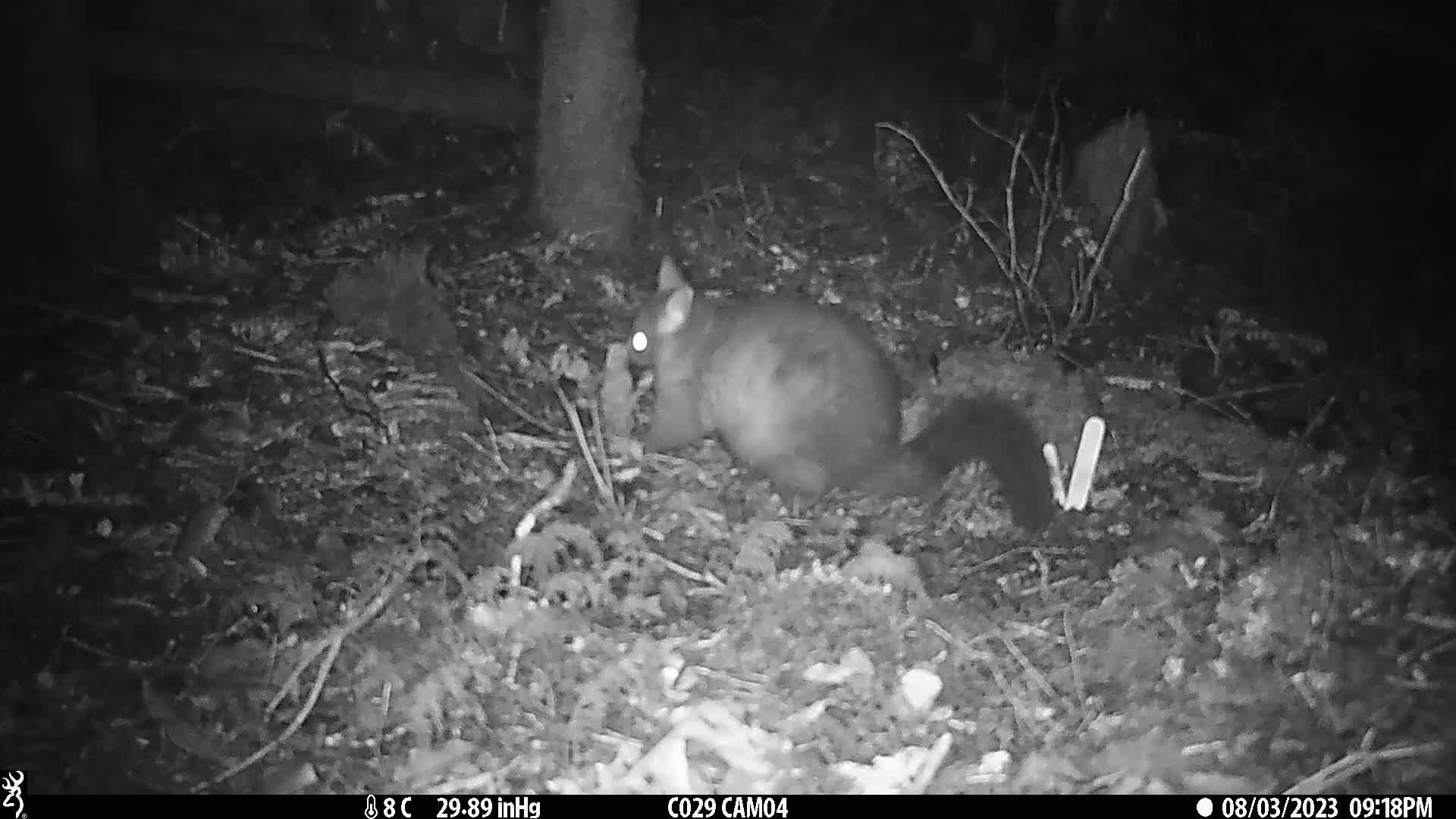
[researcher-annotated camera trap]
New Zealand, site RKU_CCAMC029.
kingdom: Animalia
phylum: Chordata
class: Mammalia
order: Diprotodontia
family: Phalangeridae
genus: Trichosurus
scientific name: Trichosurus vulpecula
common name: common brushtail possum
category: possum